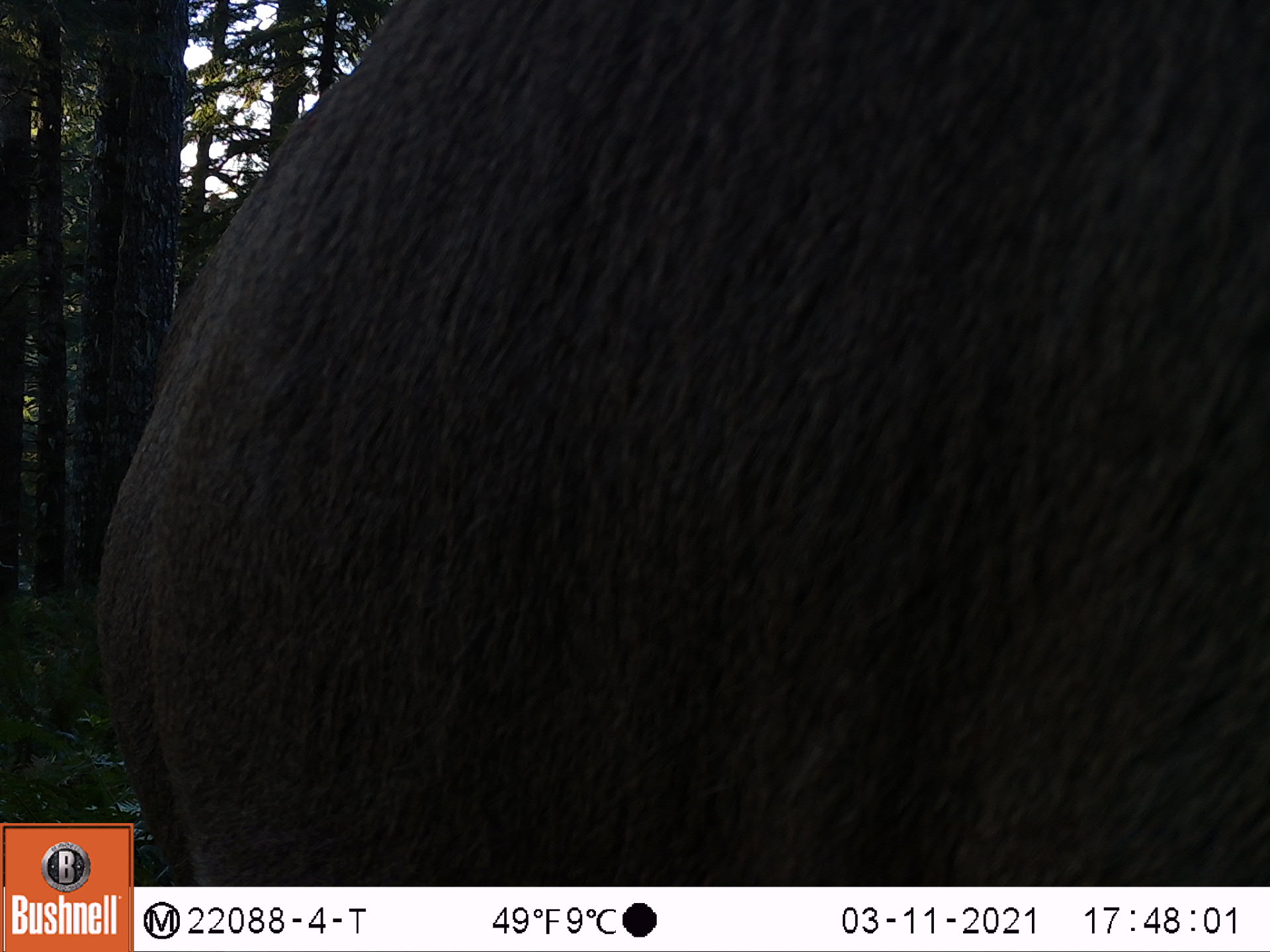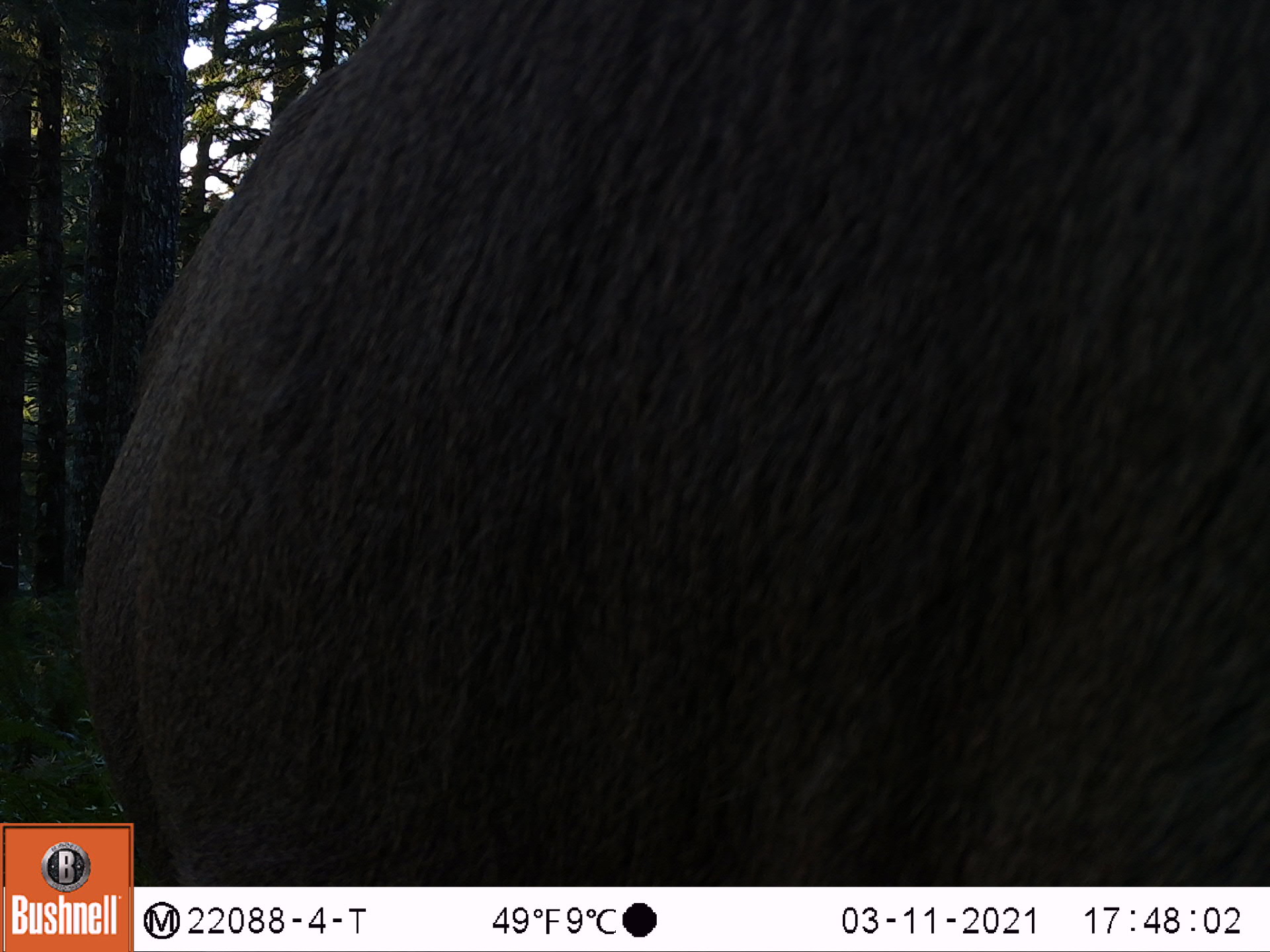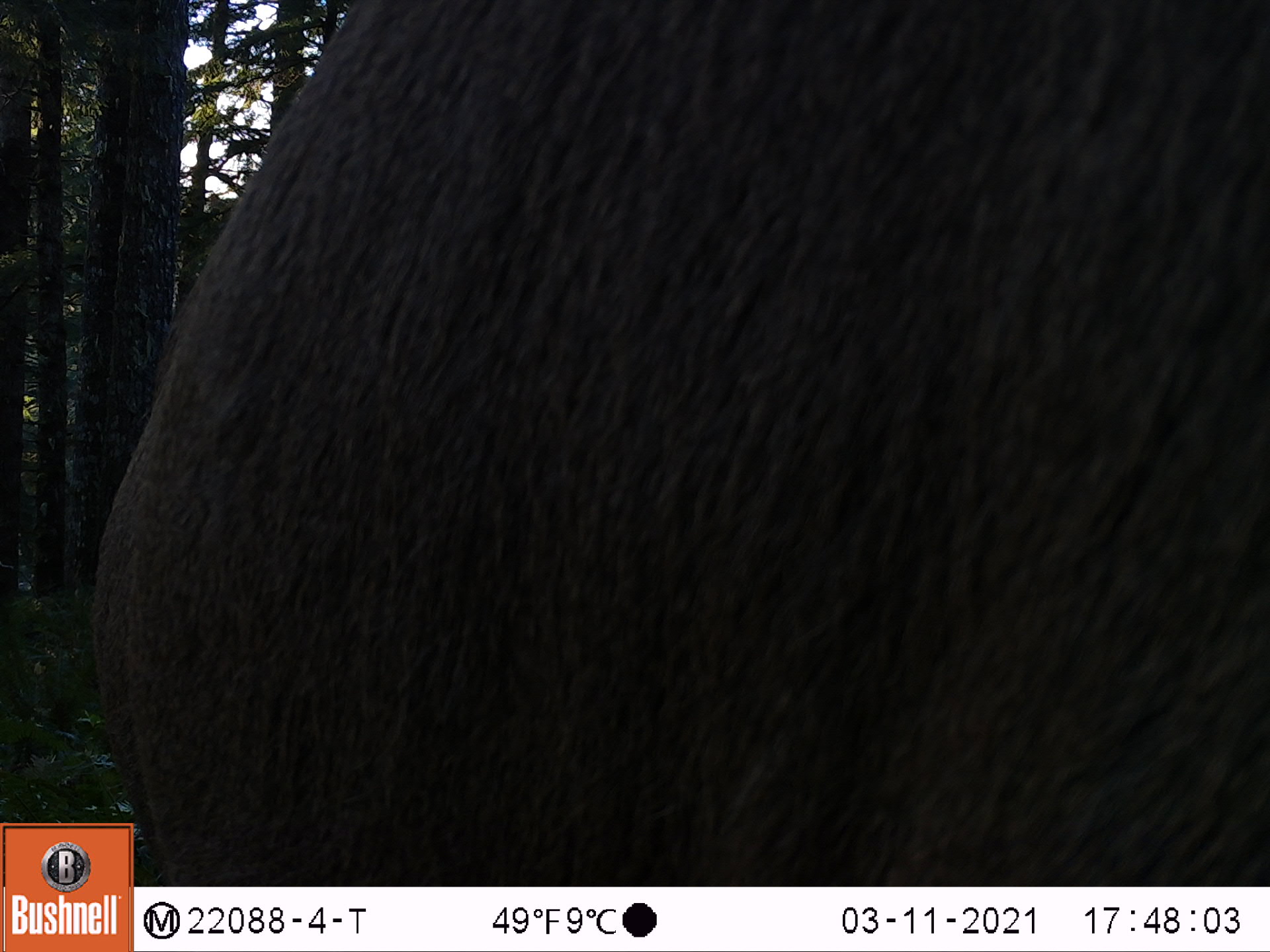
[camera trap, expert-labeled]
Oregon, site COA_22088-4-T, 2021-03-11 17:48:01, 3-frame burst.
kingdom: Animalia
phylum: Chordata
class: Mammalia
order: Artiodactyla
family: Cervidae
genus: Cervus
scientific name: Cervus canadensis roosevelti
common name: roosevelt elk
Roosevelt elk (Cervus canadensis roosevelti).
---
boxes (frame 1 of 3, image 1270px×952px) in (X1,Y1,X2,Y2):
roosevelt elk: (135,0,1267,886)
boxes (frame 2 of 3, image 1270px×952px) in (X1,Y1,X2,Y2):
roosevelt elk: (56,2,1267,821)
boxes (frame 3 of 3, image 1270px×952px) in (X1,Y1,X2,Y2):
roosevelt elk: (75,2,1267,821)